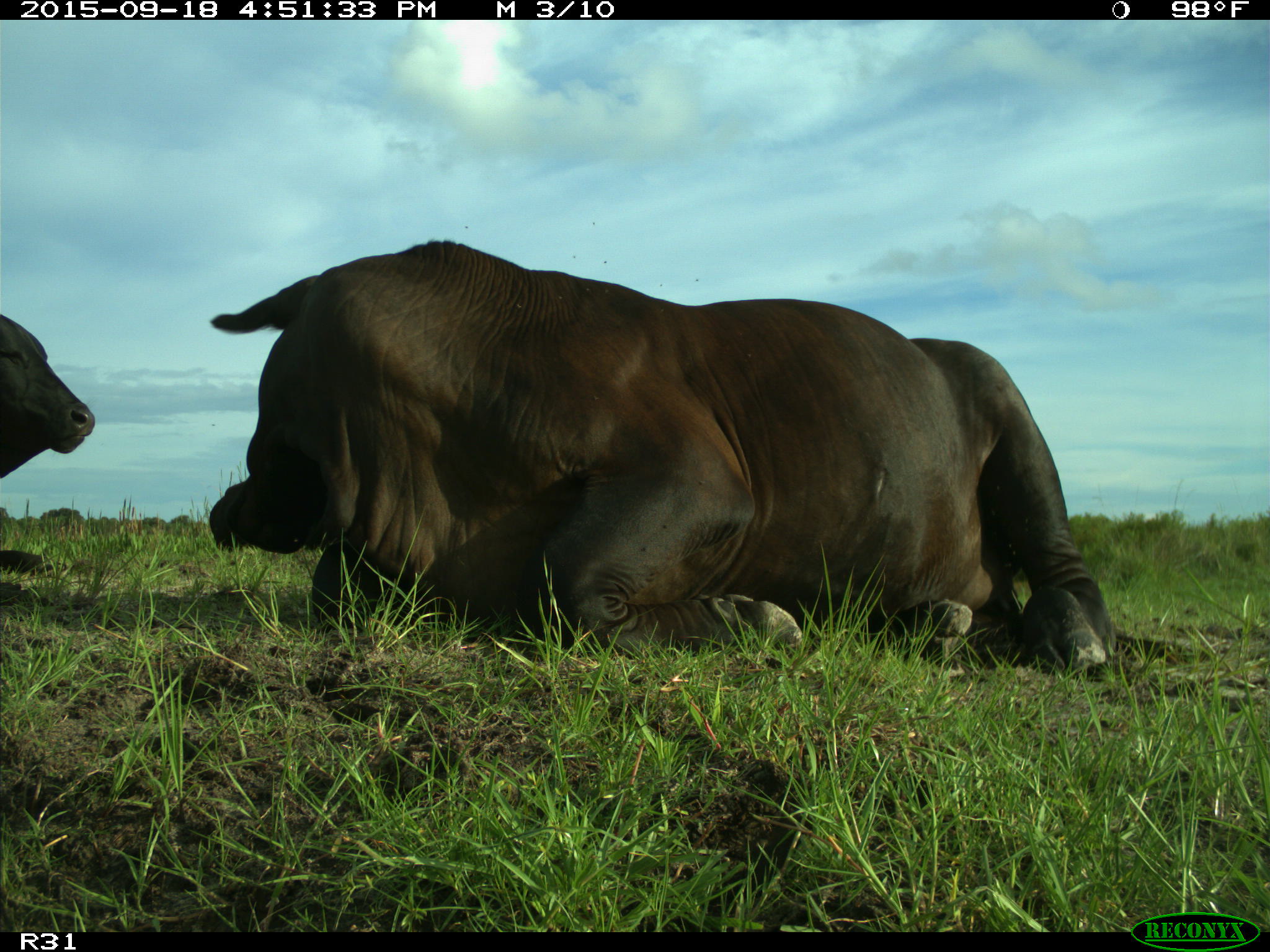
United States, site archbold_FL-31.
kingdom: Animalia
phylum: Chordata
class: Mammalia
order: Artiodactyla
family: Bovidae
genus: Bos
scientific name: Bos taurus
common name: domestic cow